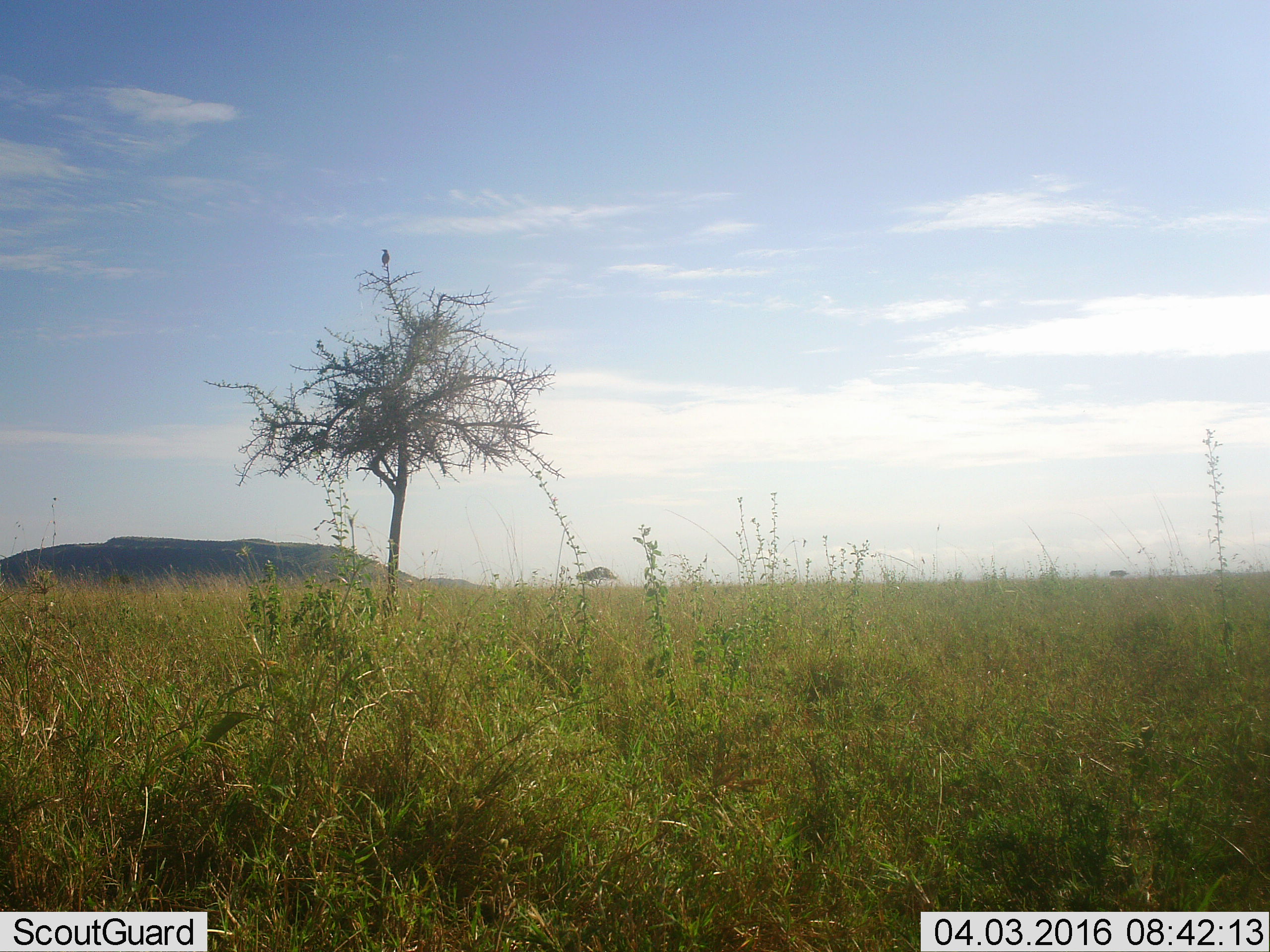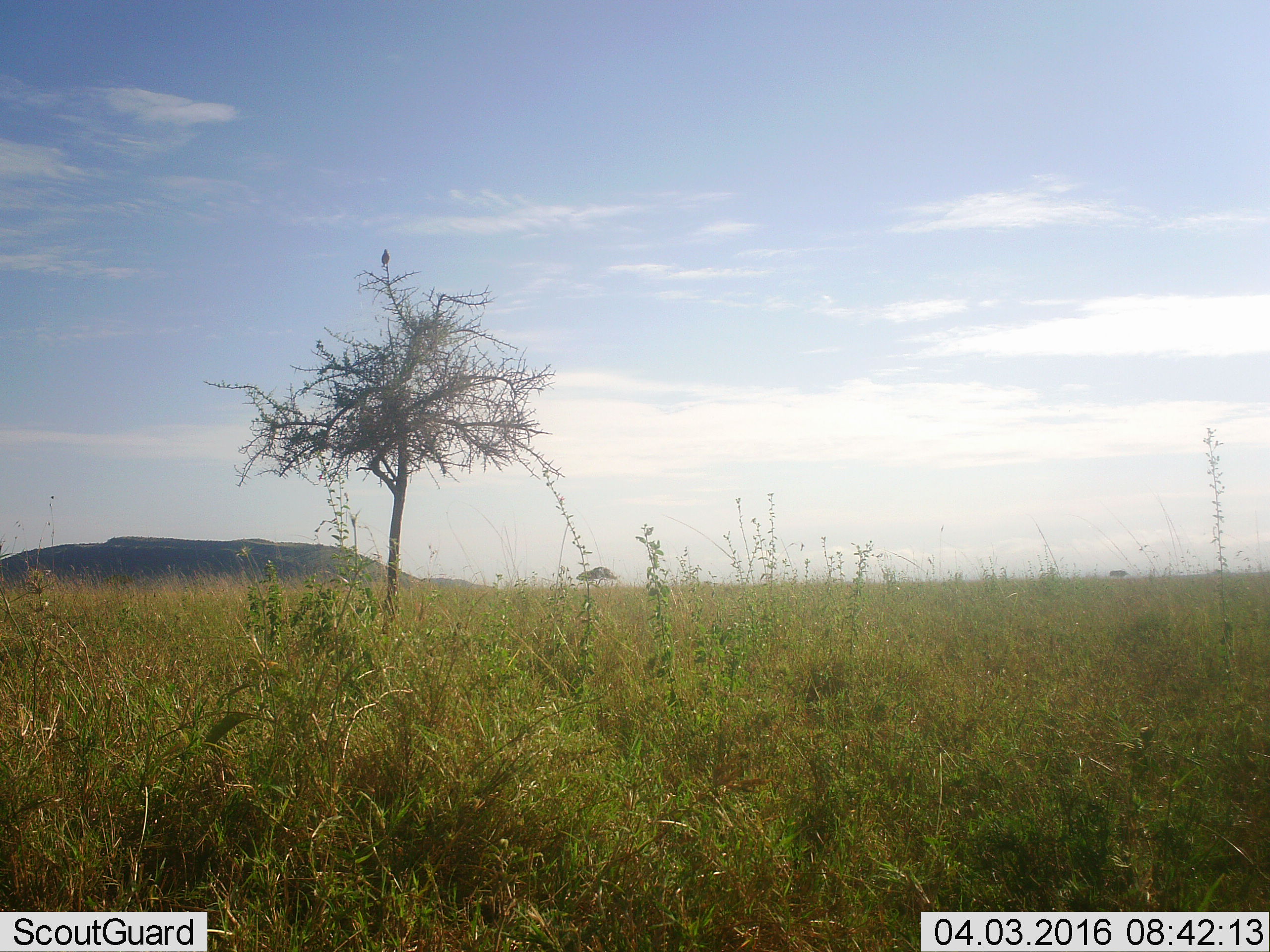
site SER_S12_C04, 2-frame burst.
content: unidentified animal